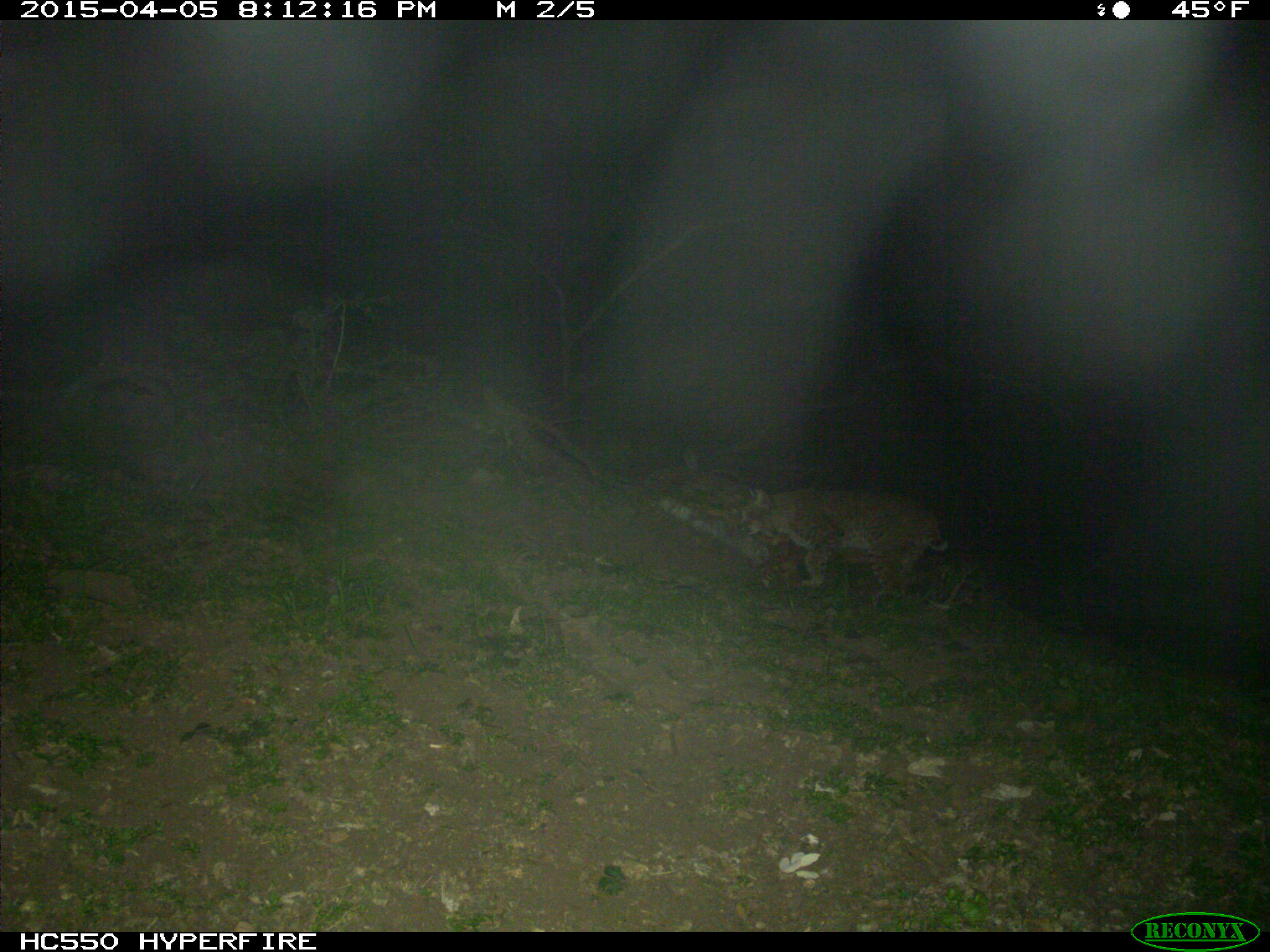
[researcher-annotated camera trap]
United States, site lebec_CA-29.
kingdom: Animalia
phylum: Chordata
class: Mammalia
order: Carnivora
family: Felidae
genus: Lynx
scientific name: Lynx rufus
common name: bobcat